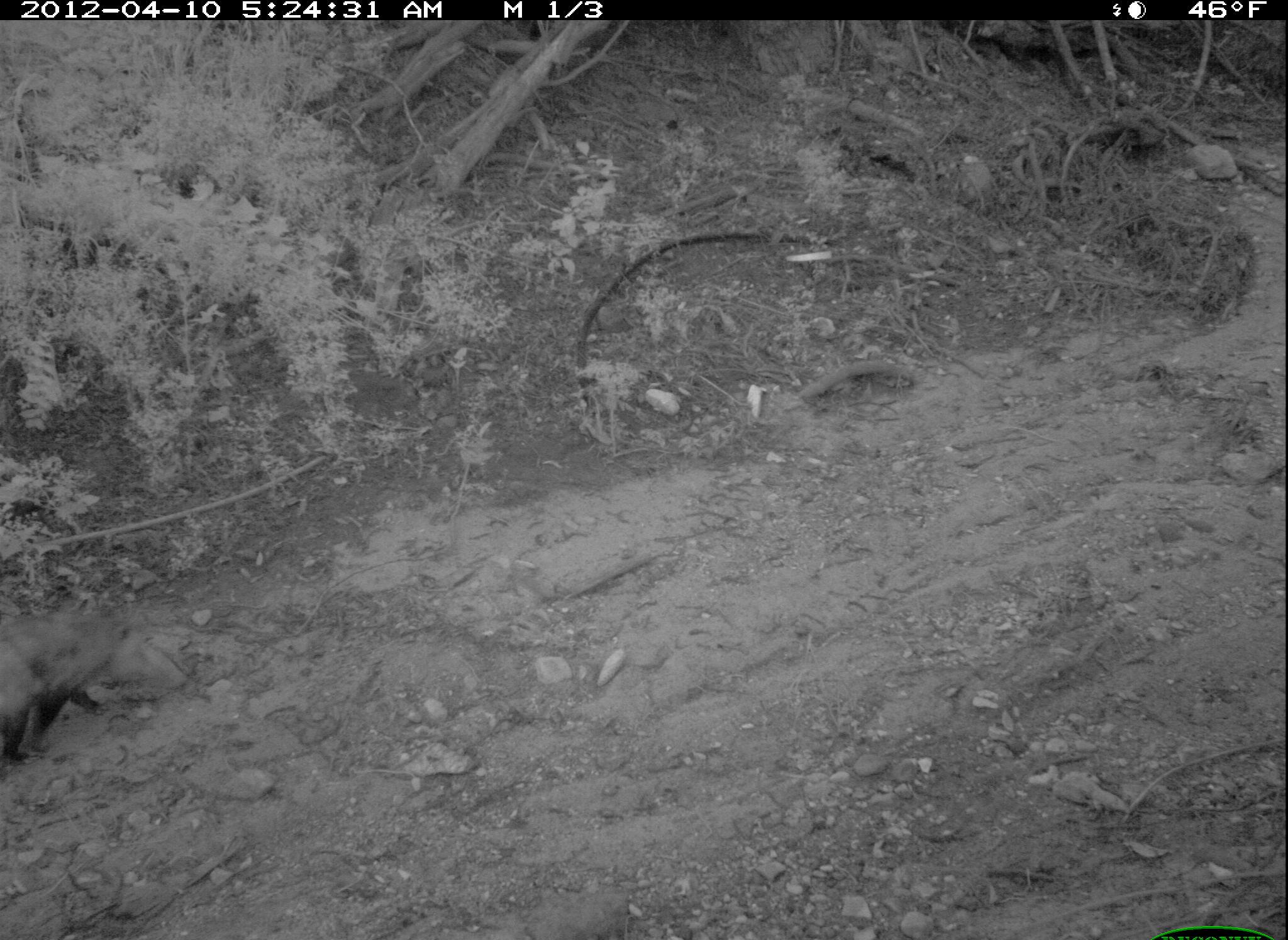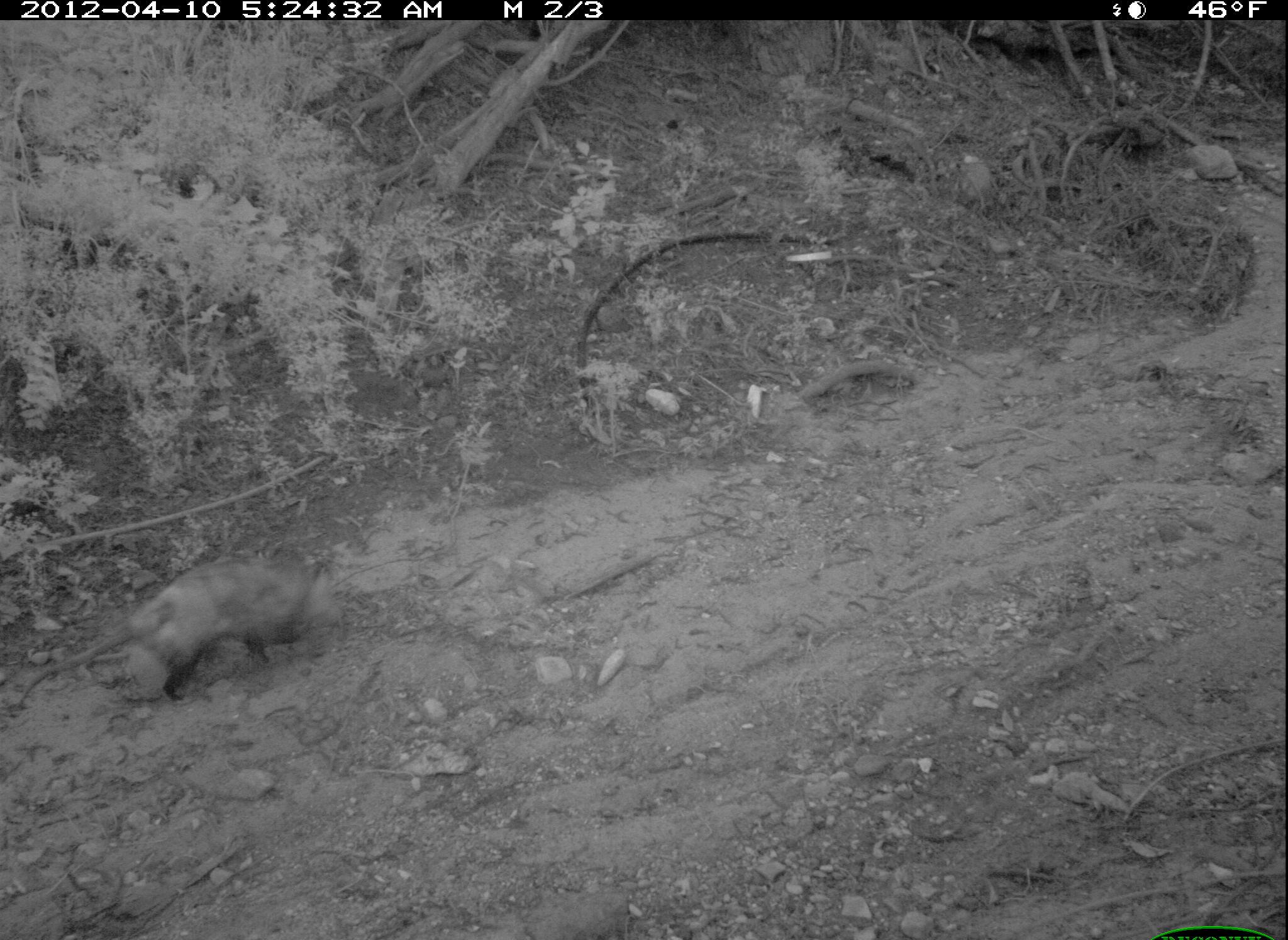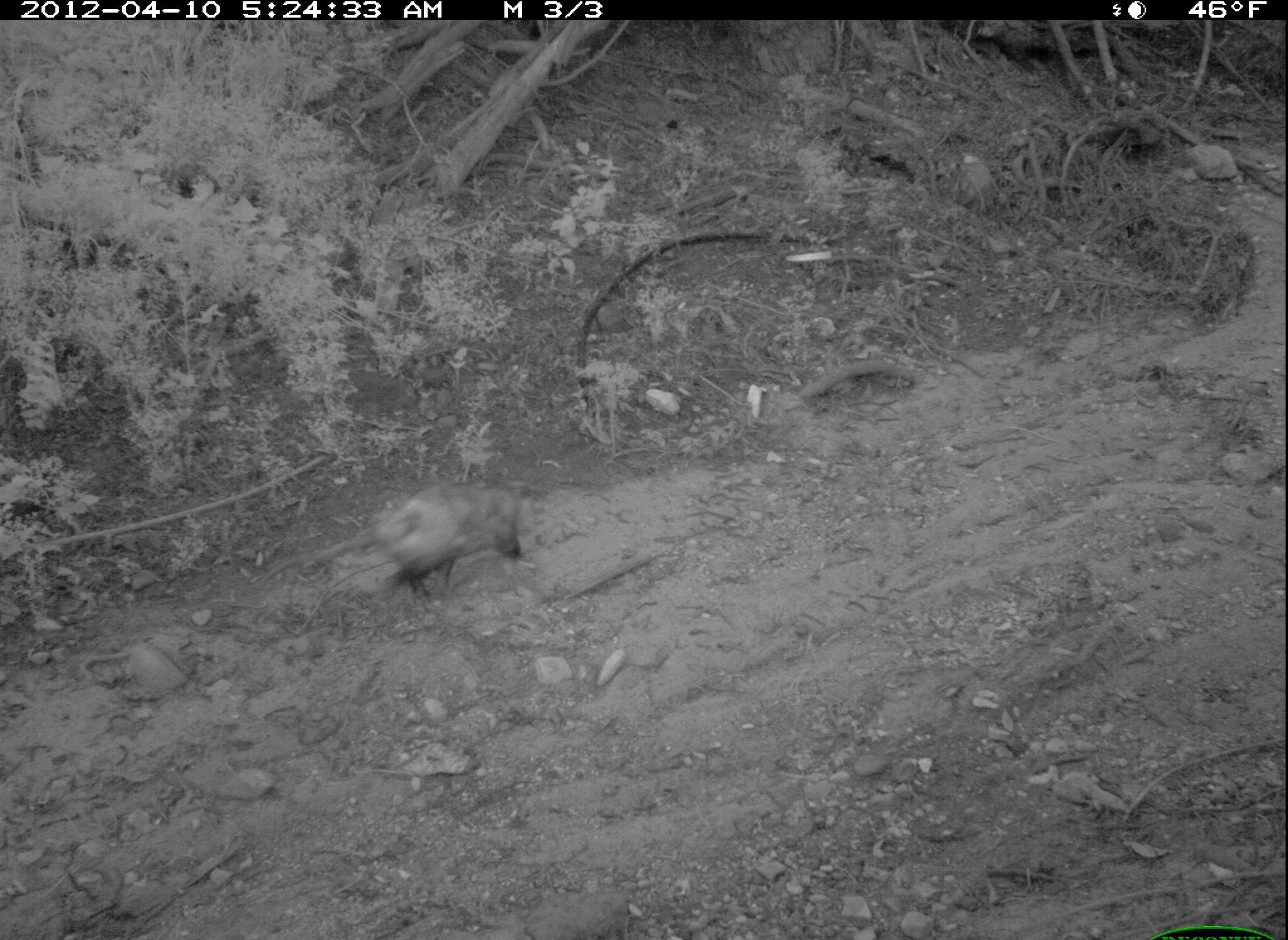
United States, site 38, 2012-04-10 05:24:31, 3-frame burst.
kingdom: Animalia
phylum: Chordata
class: Mammalia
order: Didelphimorphia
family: Didelphidae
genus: Didelphis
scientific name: Didelphis virginiana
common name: virginia opossum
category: opossum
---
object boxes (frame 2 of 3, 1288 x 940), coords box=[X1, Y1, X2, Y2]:
opossum: box=[19, 536, 393, 723]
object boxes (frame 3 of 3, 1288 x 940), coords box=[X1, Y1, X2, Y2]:
opossum: box=[351, 467, 554, 617]